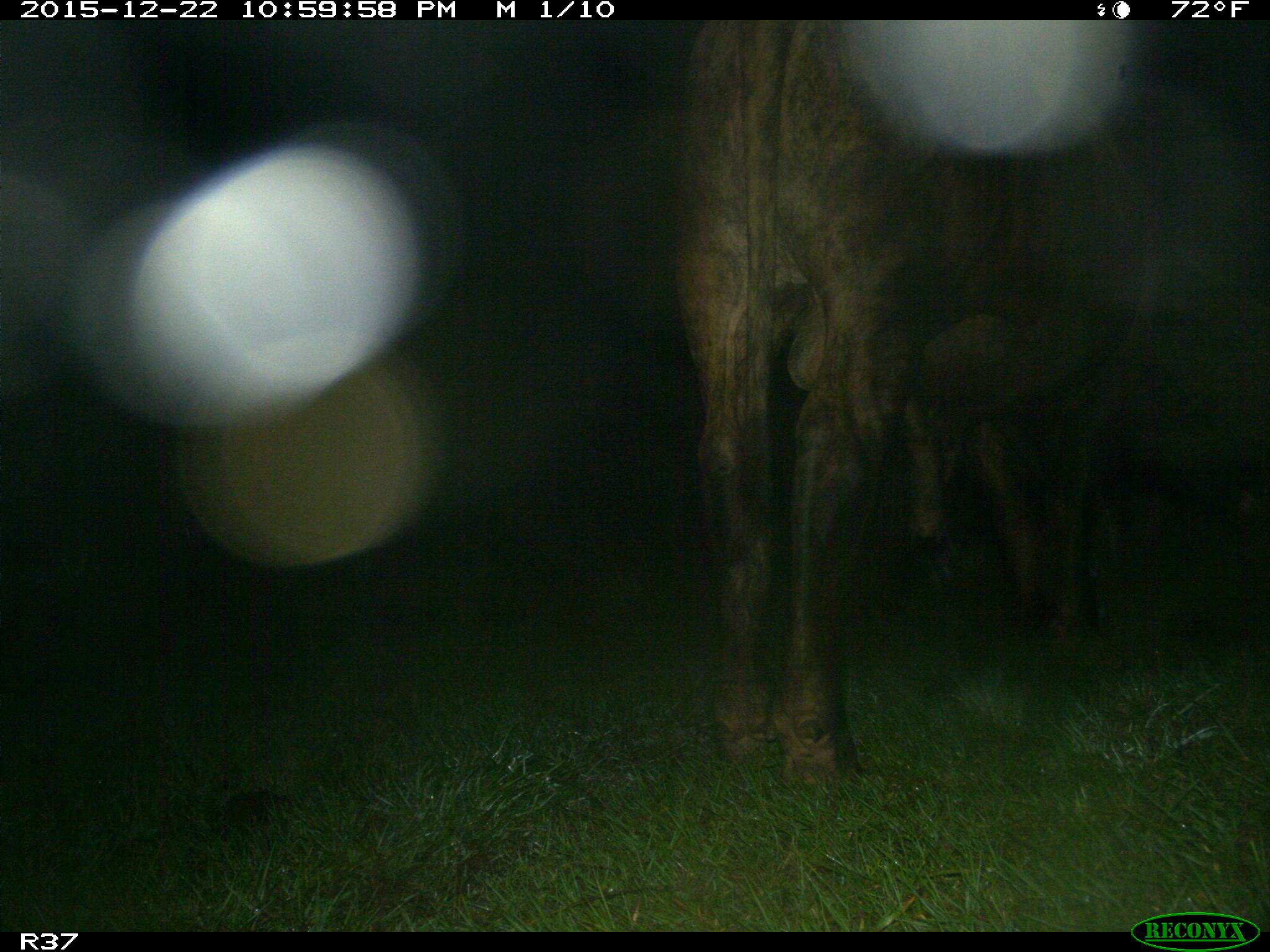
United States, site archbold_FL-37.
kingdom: Animalia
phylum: Chordata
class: Mammalia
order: Artiodactyla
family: Bovidae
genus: Bos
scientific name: Bos taurus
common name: domestic cow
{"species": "Bos taurus (domestic cow)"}